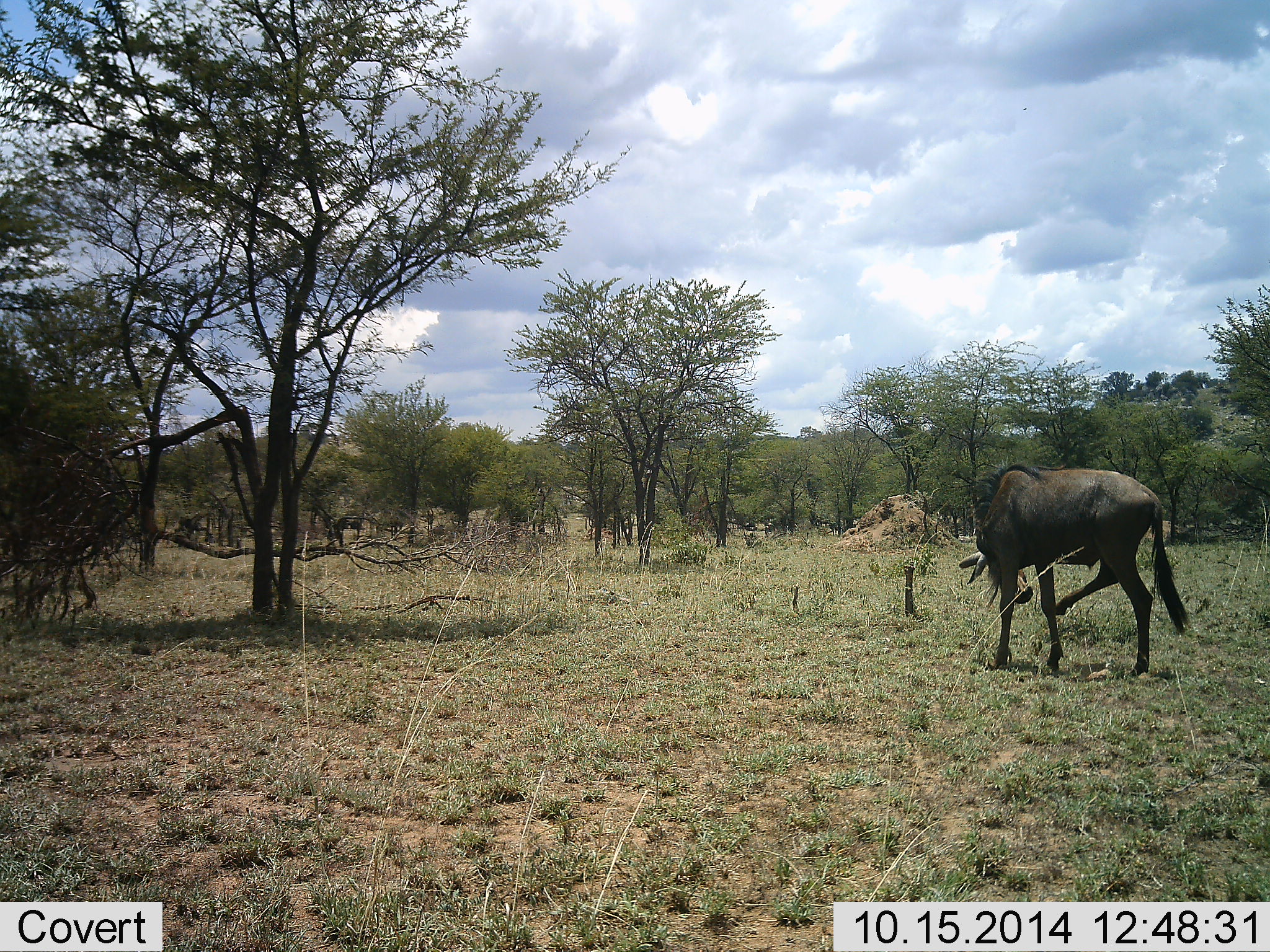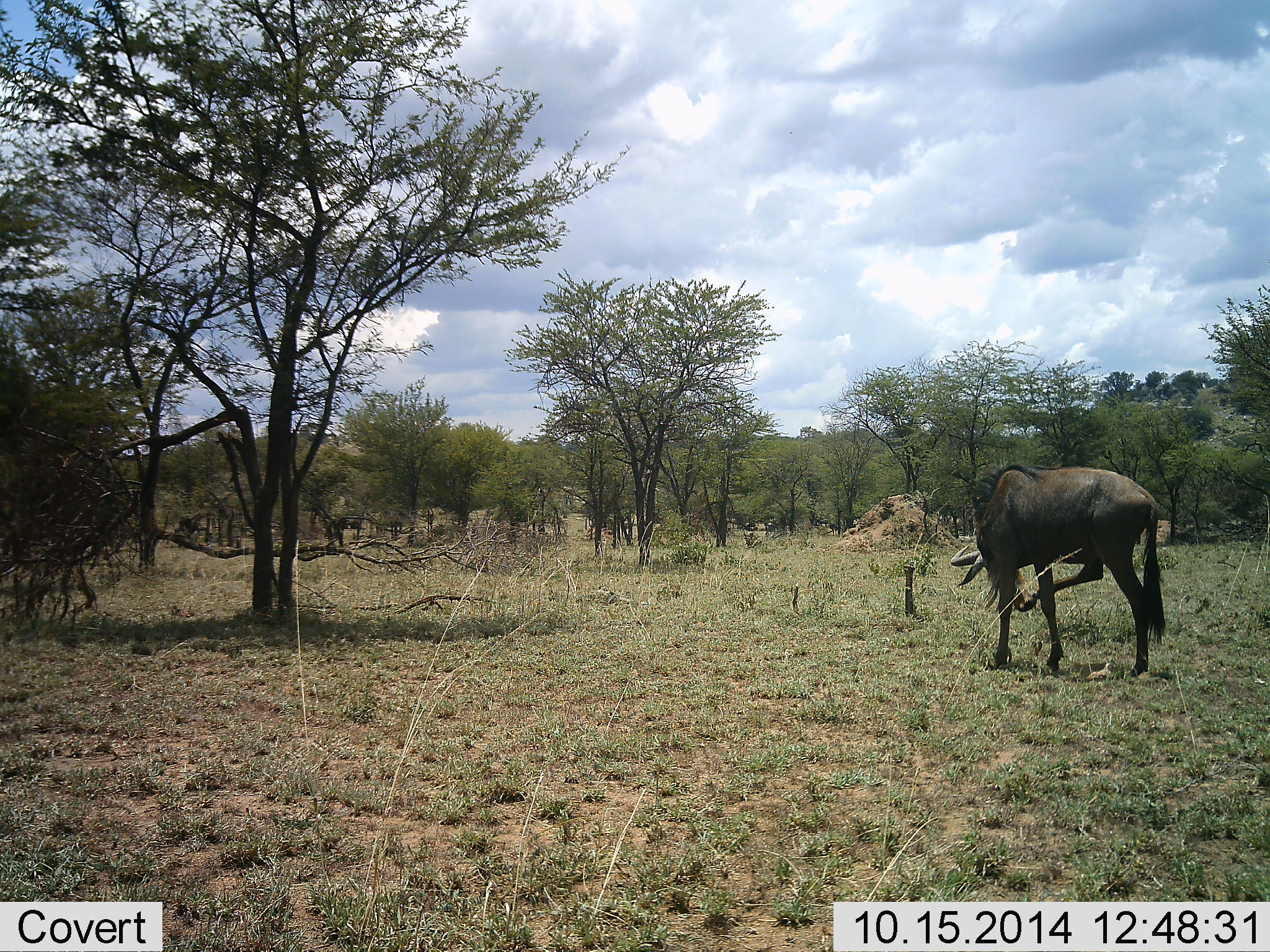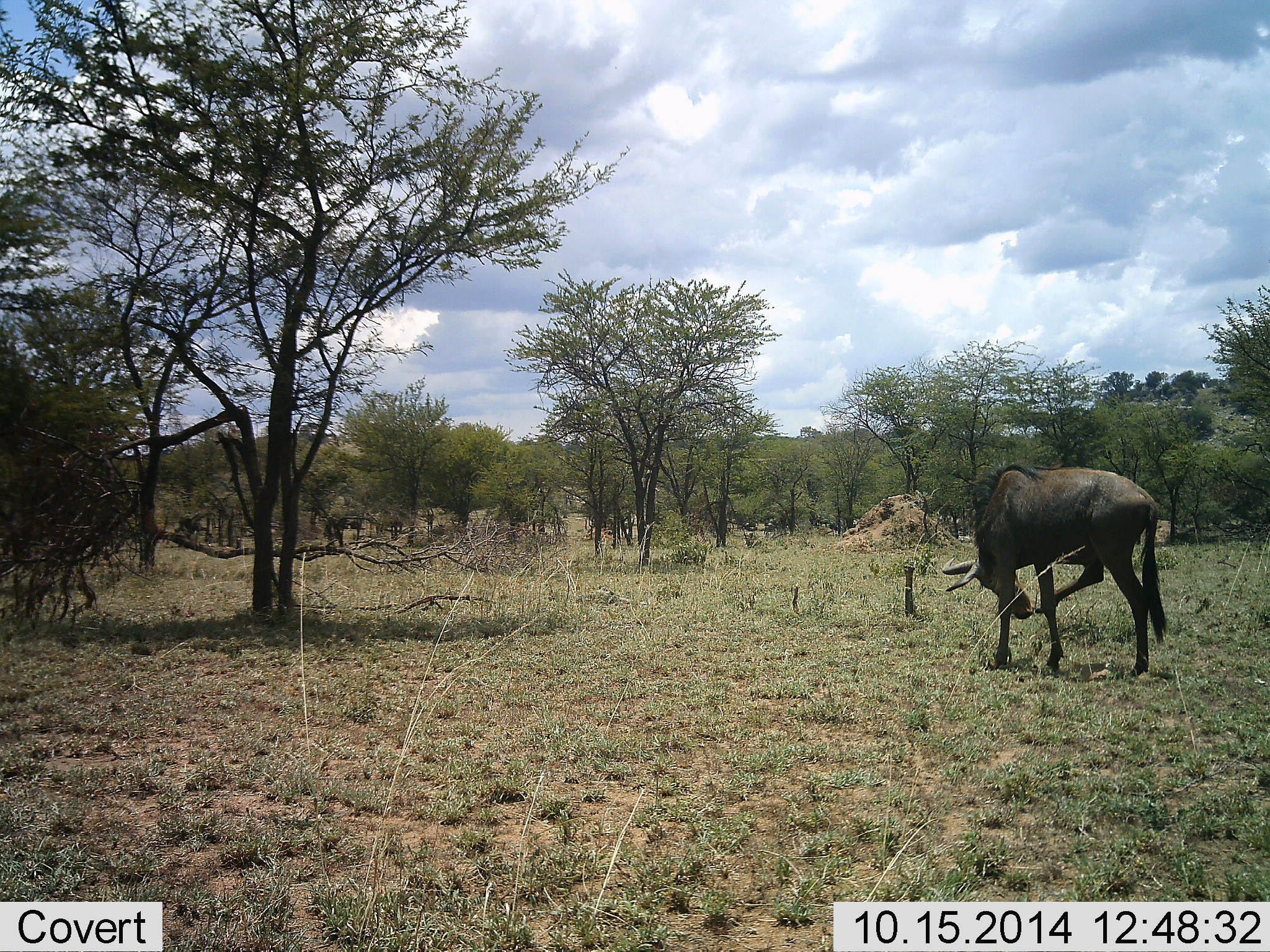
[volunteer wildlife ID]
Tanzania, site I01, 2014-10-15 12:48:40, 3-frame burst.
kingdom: Animalia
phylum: Chordata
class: Mammalia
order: Artiodactyla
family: Bovidae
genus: Connochaetes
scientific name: Connochaetes taurinus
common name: blue wildebeest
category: wildebeest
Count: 1.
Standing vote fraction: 80%.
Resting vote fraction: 0%.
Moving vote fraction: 10%.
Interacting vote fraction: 0%.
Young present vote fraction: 0%.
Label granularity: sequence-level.